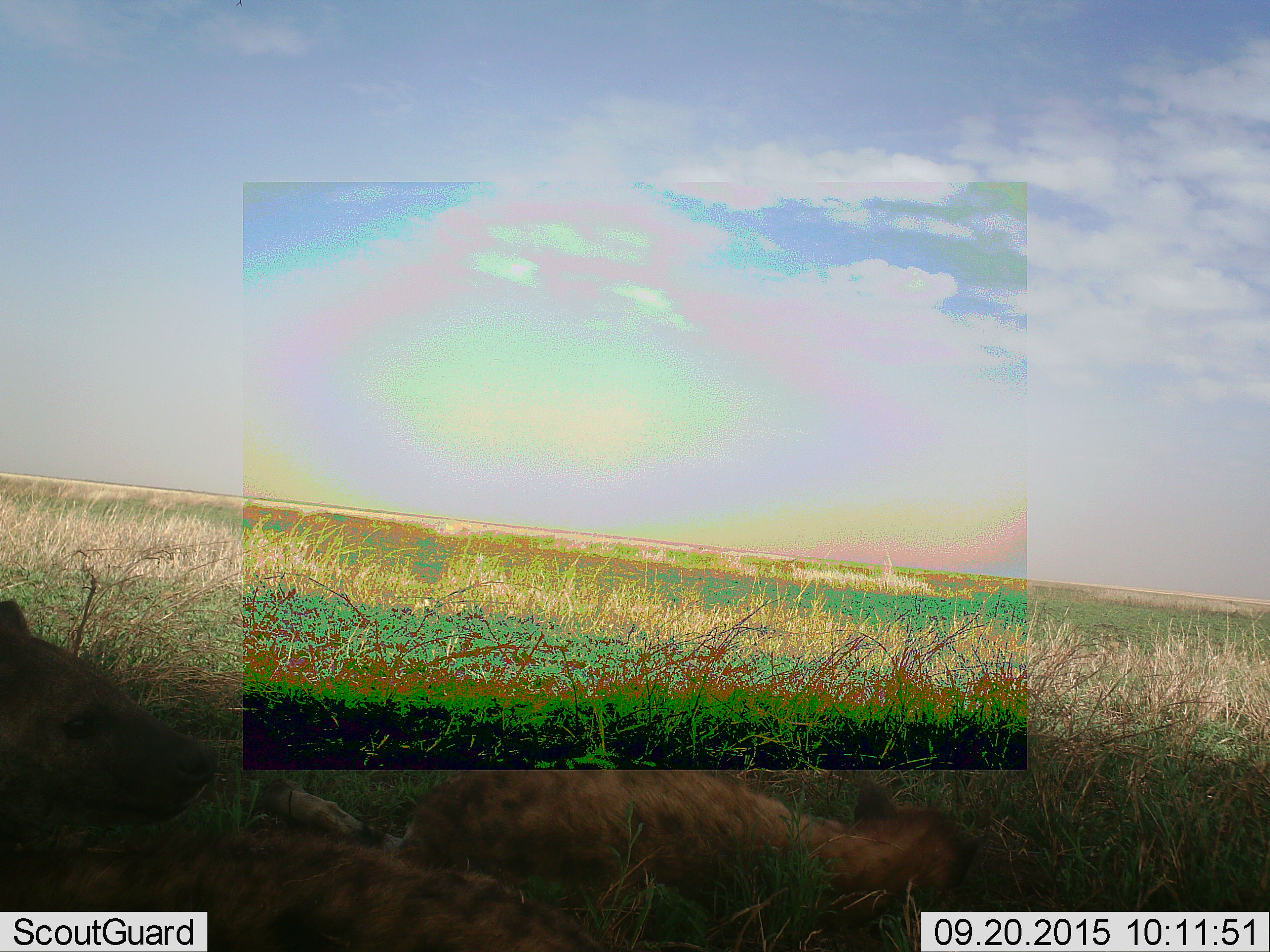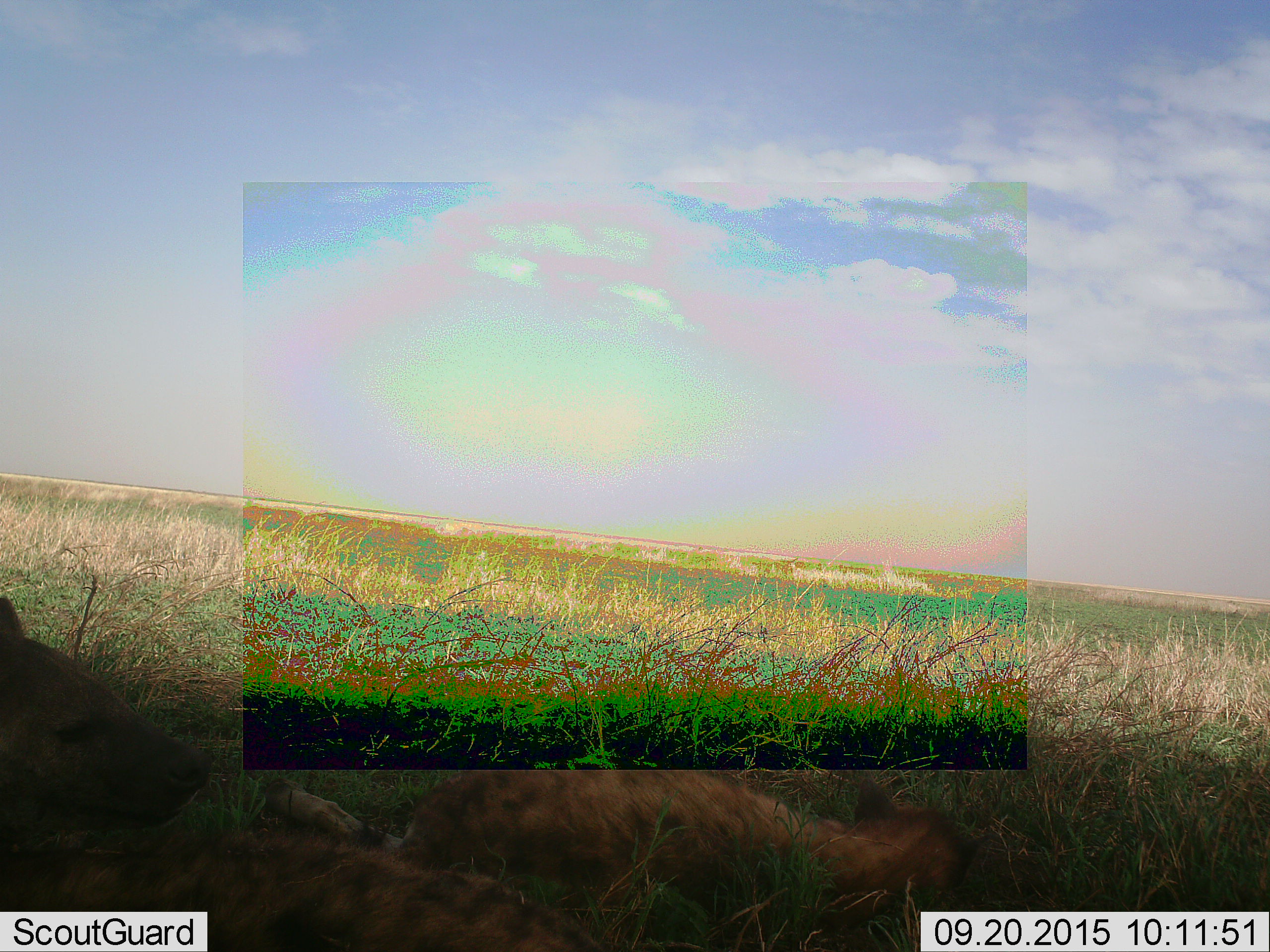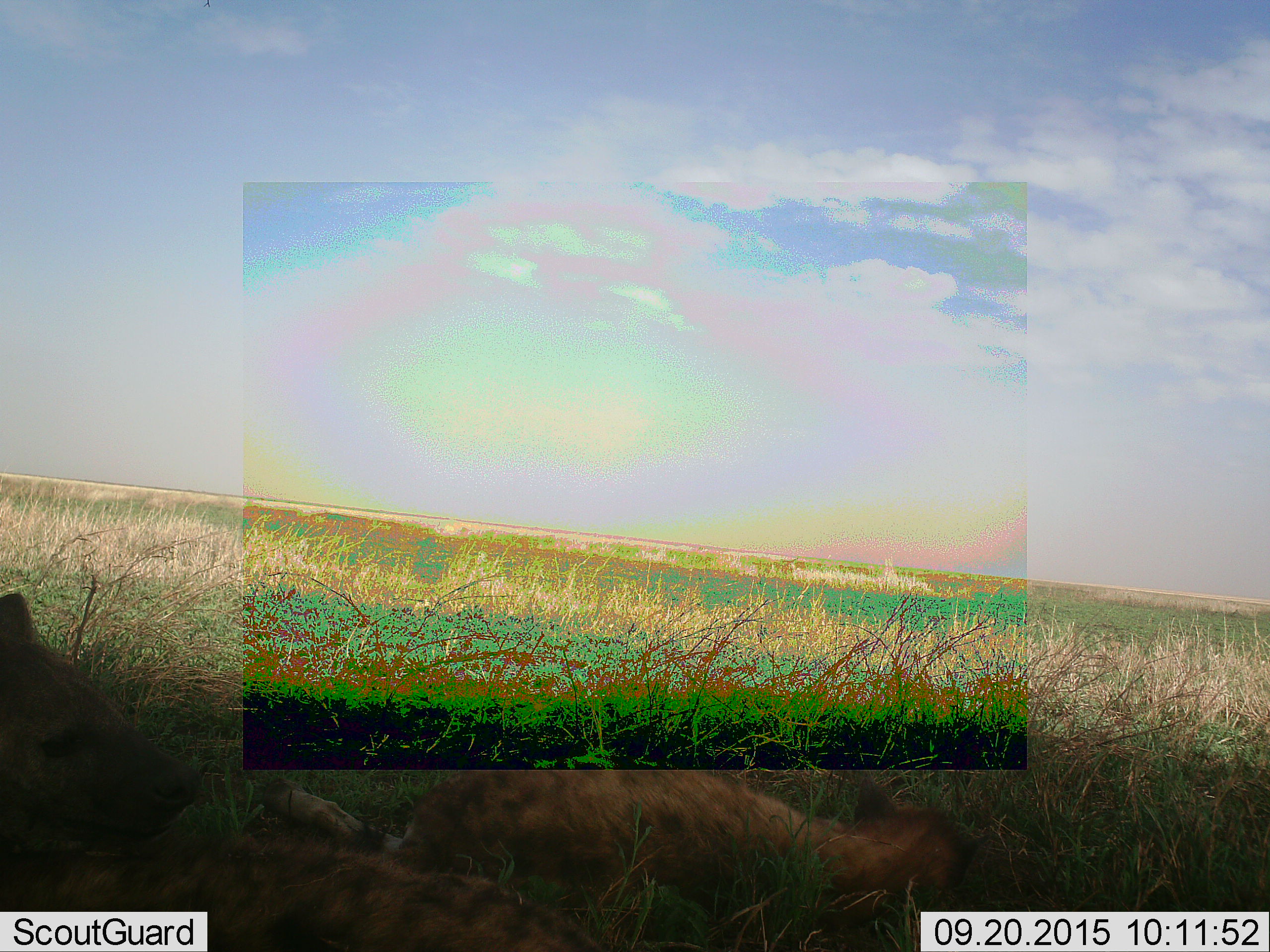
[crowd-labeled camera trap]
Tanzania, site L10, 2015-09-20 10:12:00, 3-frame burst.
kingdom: Animalia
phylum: Chordata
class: Mammalia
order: Carnivora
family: Hyaenidae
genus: Crocuta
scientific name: Crocuta crocuta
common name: spotted hyena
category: hyenaspotted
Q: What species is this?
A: Hyenaspotted (spotted hyena) (Crocuta crocuta).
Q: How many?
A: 2.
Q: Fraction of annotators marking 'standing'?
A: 0%.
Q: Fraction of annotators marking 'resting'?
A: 100%.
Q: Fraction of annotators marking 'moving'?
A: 0%.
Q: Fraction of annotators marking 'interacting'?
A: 0%.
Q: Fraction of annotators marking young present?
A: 0%.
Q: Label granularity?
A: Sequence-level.